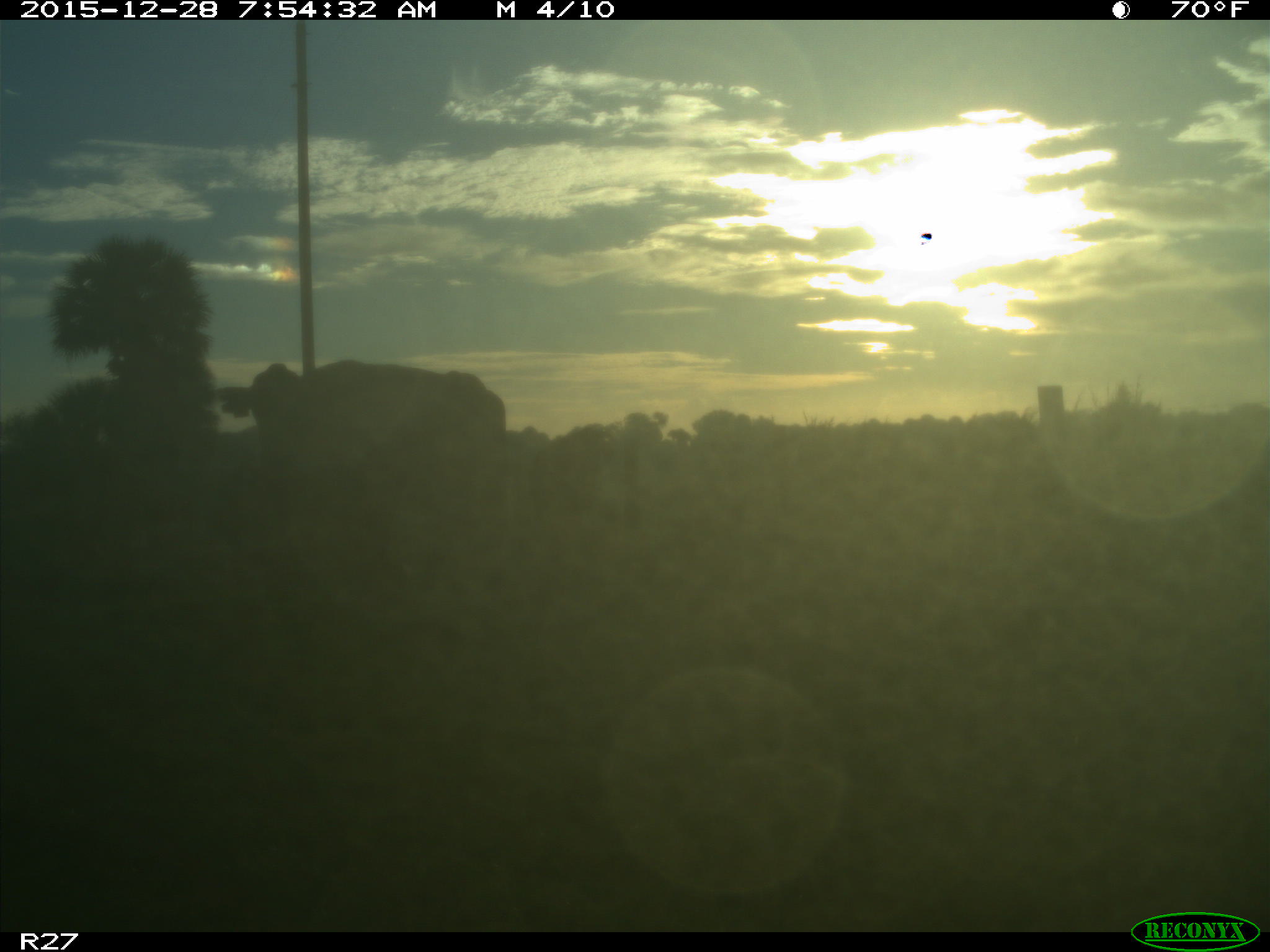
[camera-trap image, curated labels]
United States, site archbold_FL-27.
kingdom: Animalia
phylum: Chordata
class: Mammalia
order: Artiodactyla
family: Bovidae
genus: Bos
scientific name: Bos taurus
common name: domestic cow